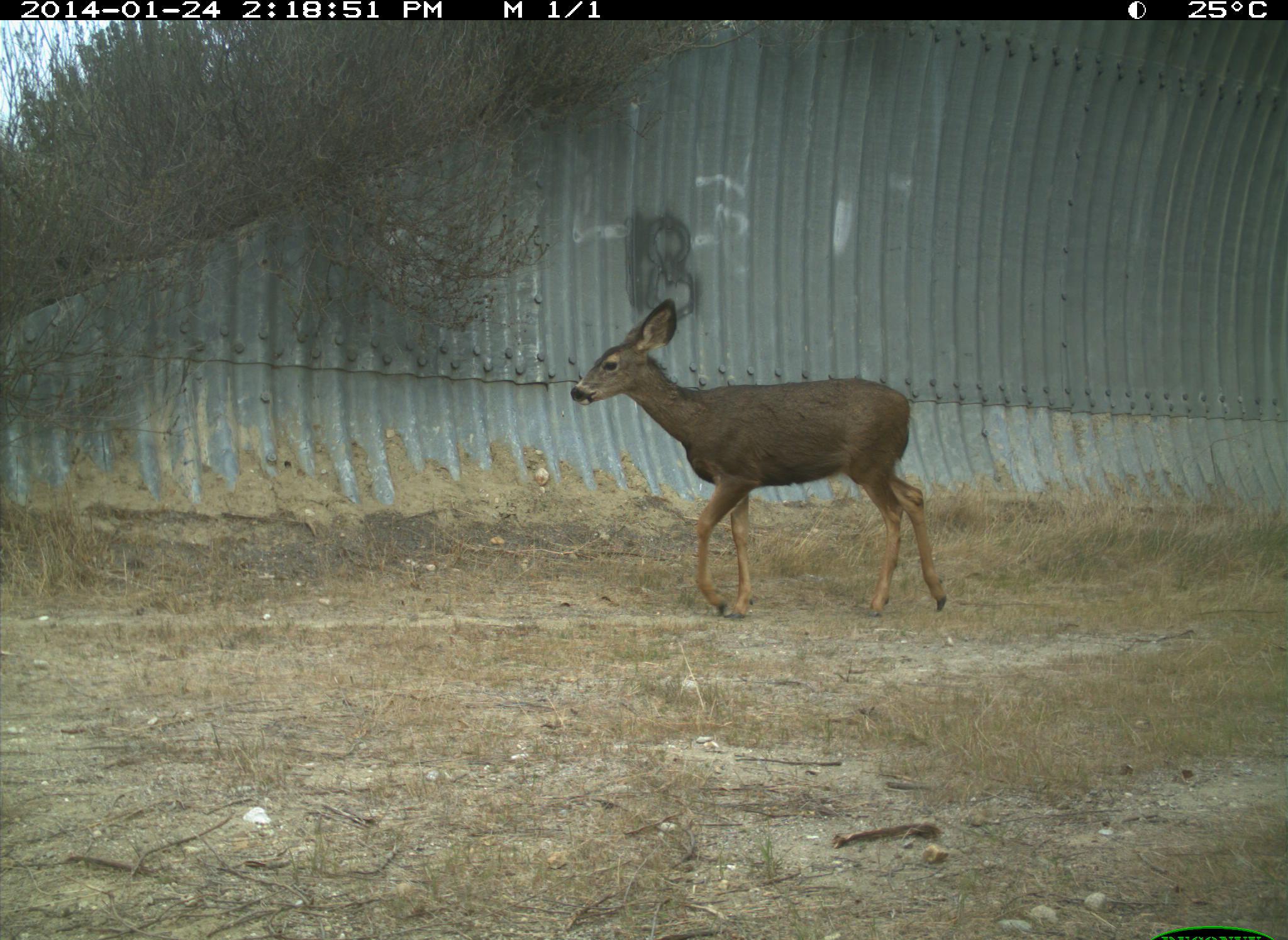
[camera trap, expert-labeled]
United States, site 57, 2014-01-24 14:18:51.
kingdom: Animalia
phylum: Chordata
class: Mammalia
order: Artiodactyla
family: Cervidae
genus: Odocoileus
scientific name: Odocoileus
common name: deer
Deer (Odocoileus).